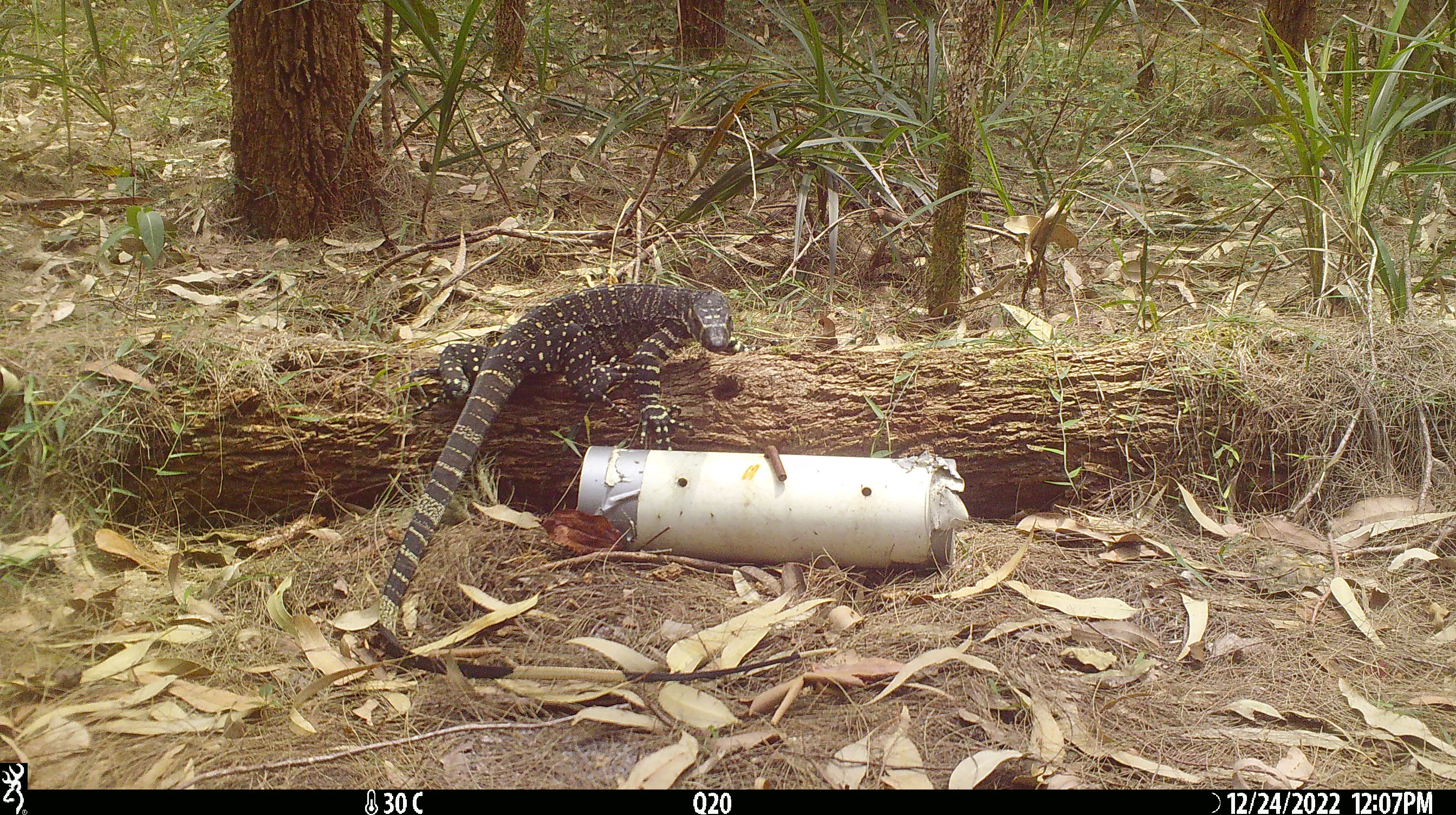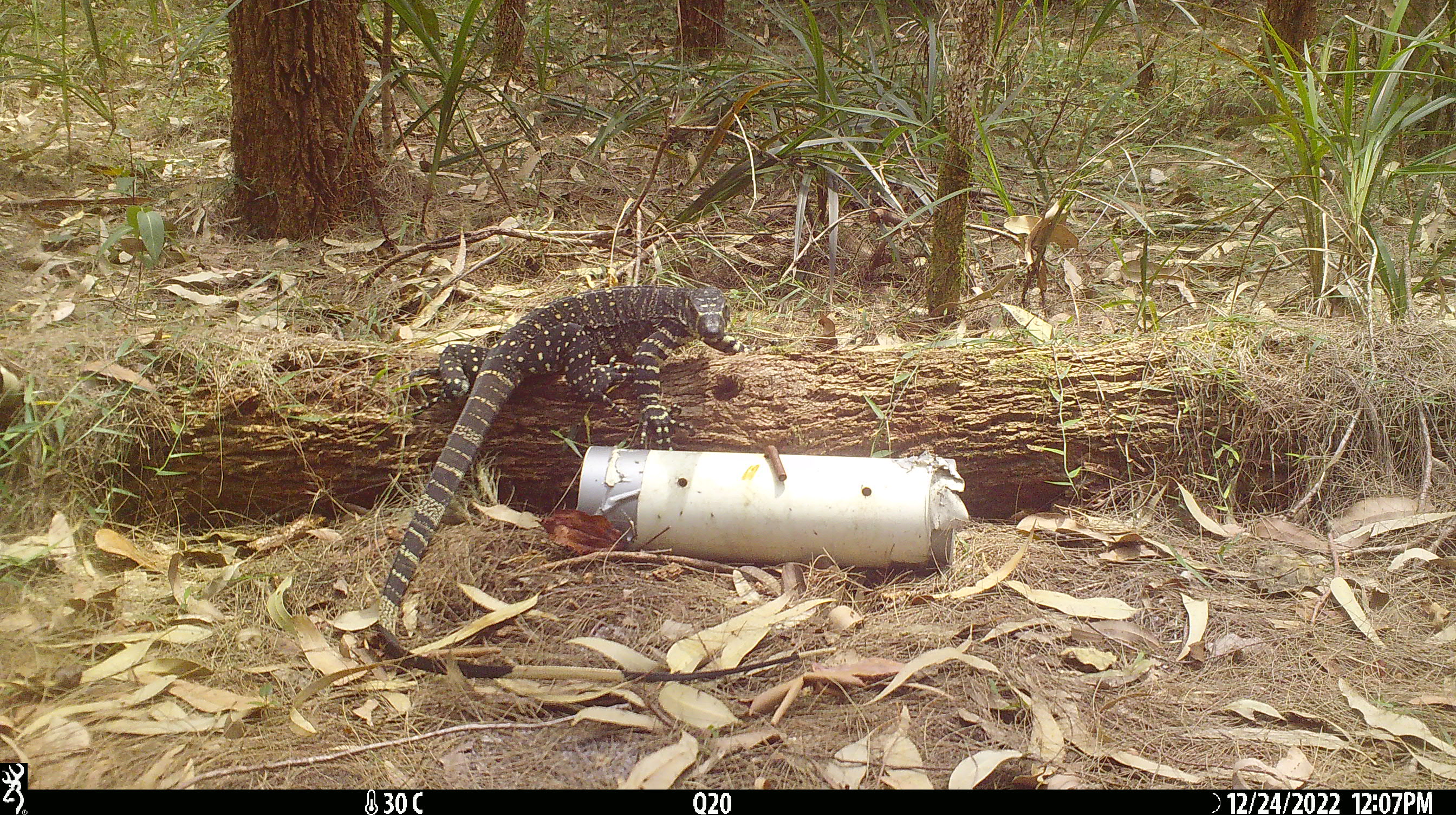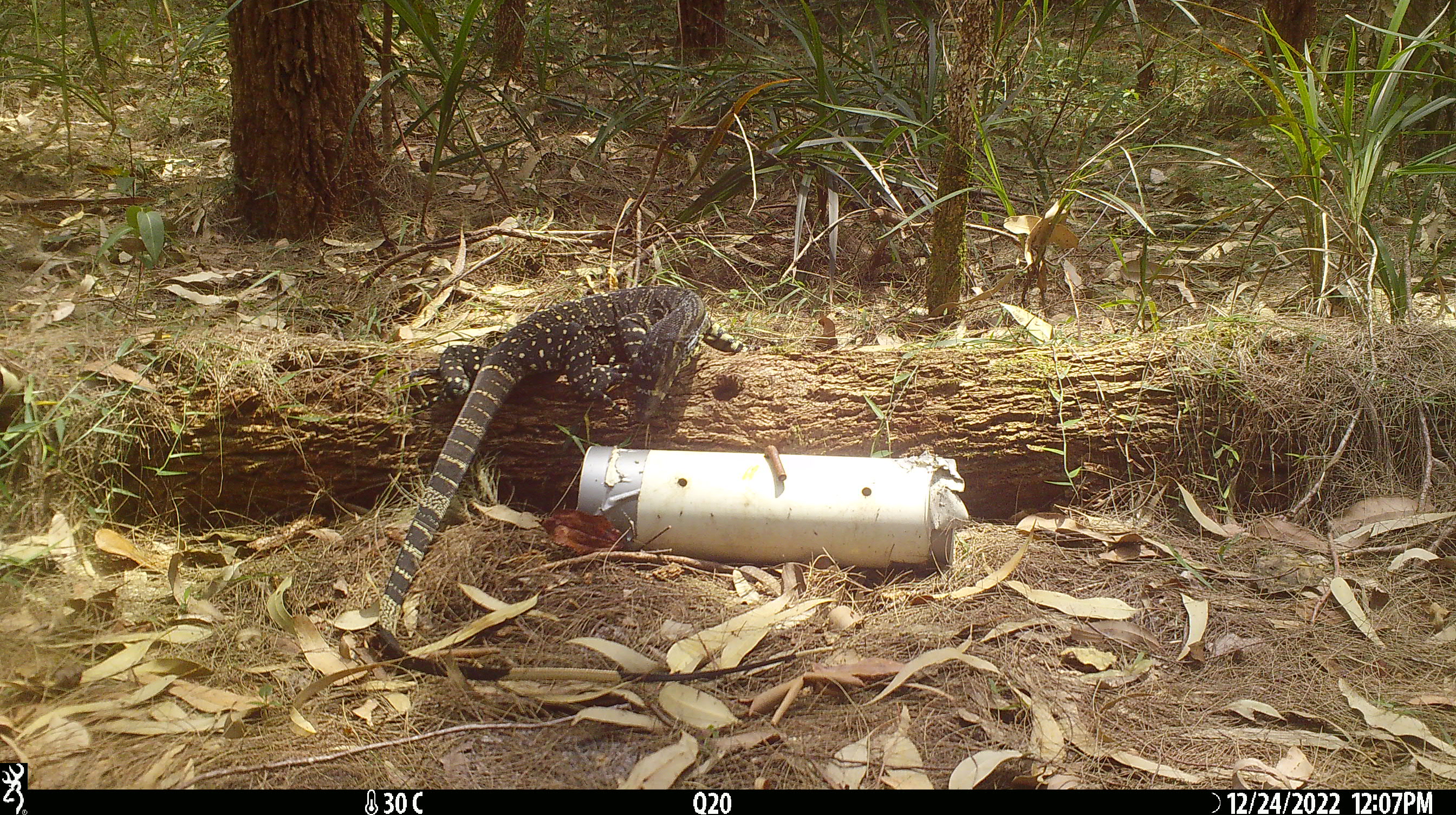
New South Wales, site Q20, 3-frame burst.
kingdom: Animalia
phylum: Chordata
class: Reptilia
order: Squamata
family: Varanidae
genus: Varanus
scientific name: Varanus varius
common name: lace monitor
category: goanna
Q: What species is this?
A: Goanna (lace monitor) (Varanus varius).